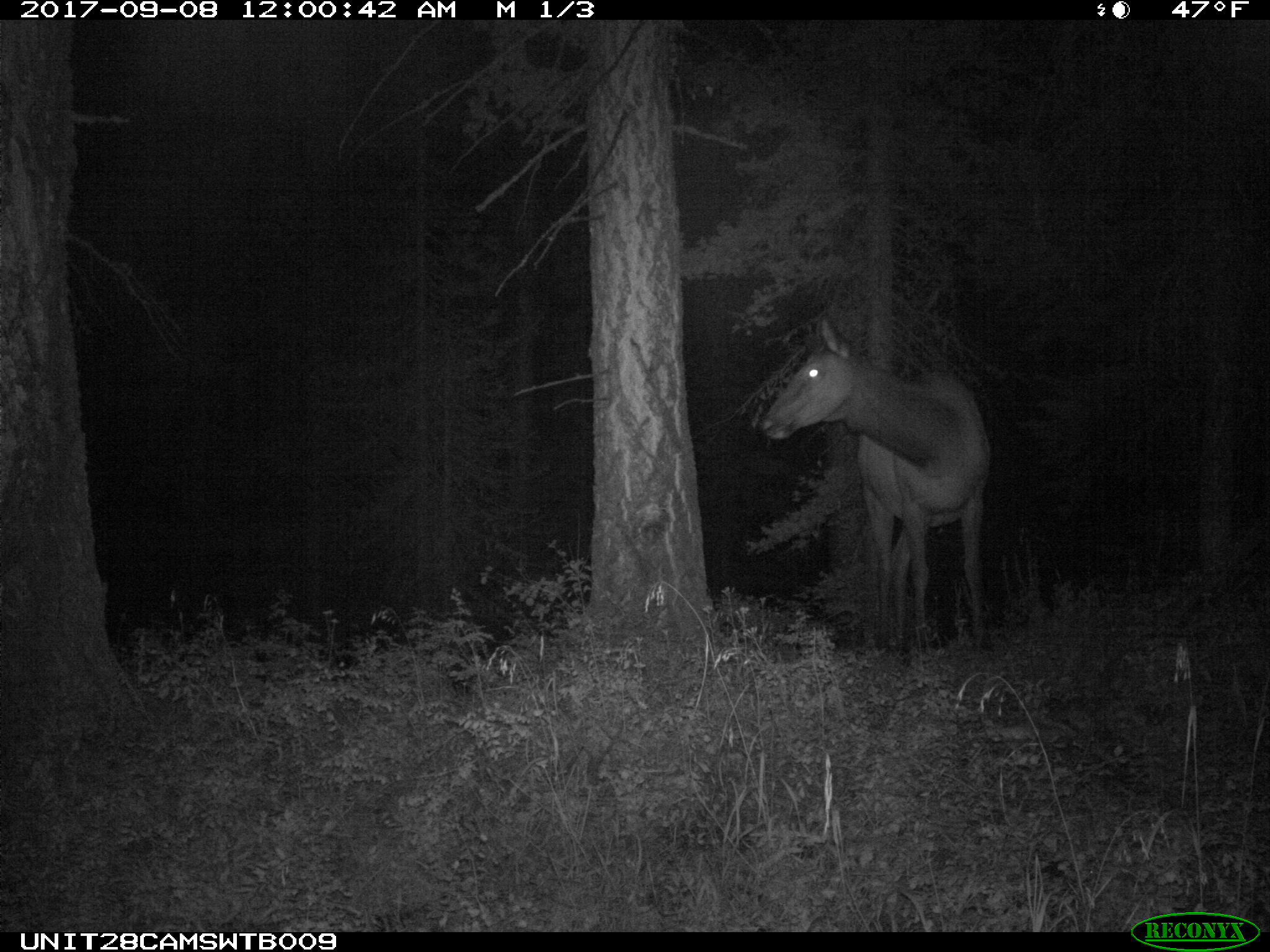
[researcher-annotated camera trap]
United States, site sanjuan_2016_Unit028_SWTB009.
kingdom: Animalia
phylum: Chordata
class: Mammalia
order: Artiodactyla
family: Cervidae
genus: Cervus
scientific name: Cervus elaphus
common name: red deer